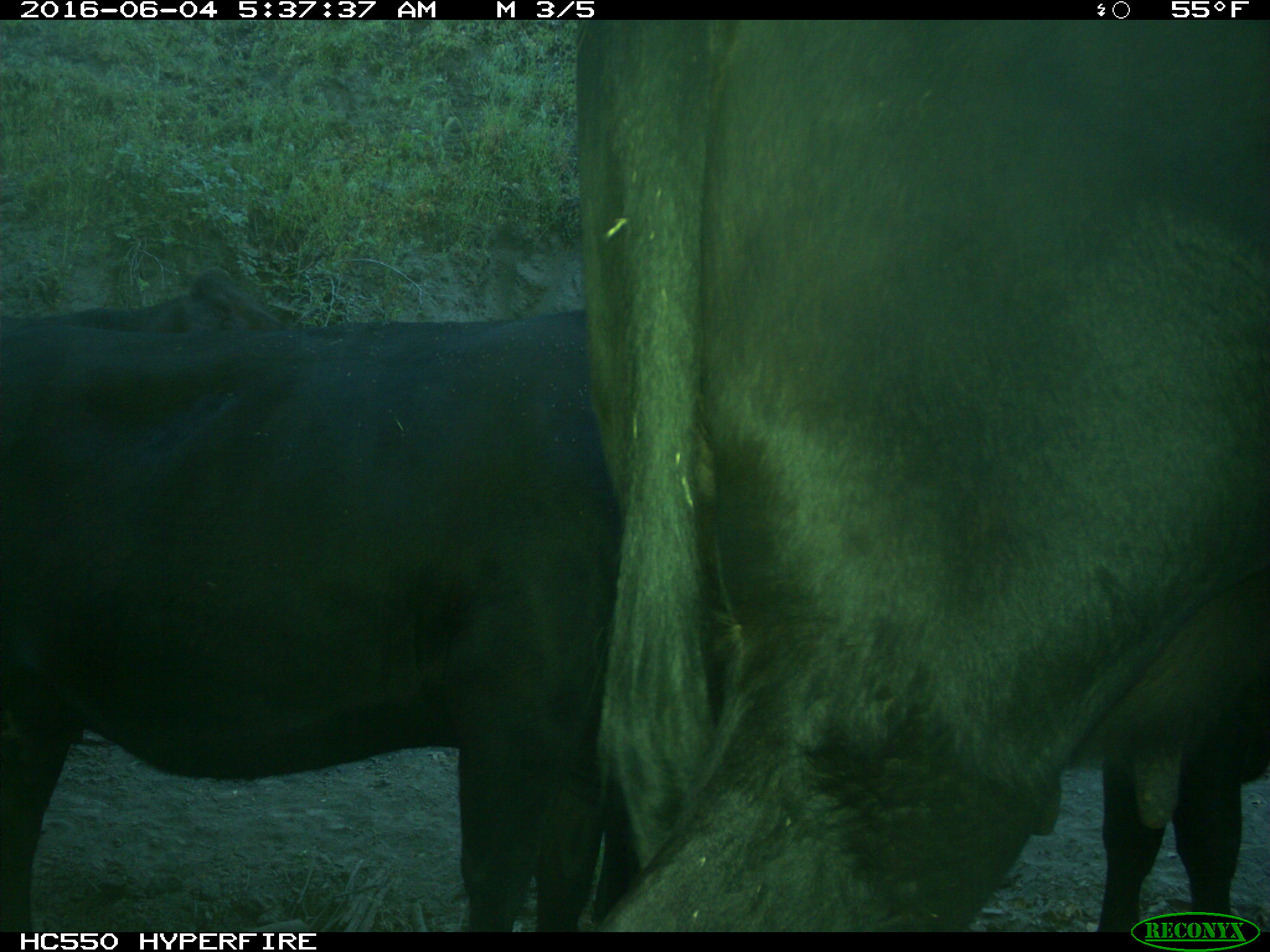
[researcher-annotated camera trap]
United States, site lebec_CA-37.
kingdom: Animalia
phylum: Chordata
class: Mammalia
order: Artiodactyla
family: Bovidae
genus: Bos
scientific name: Bos taurus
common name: domestic cow